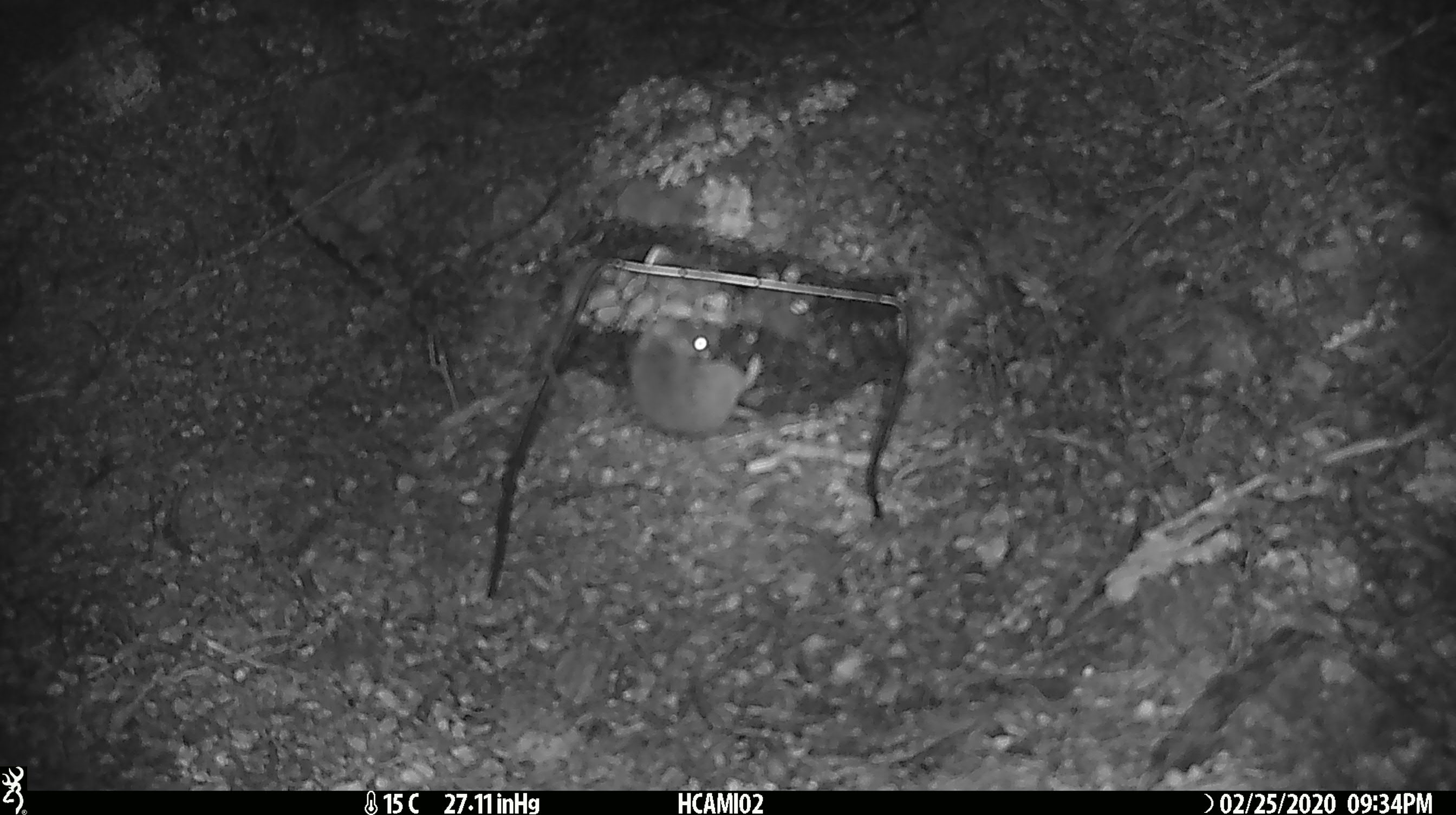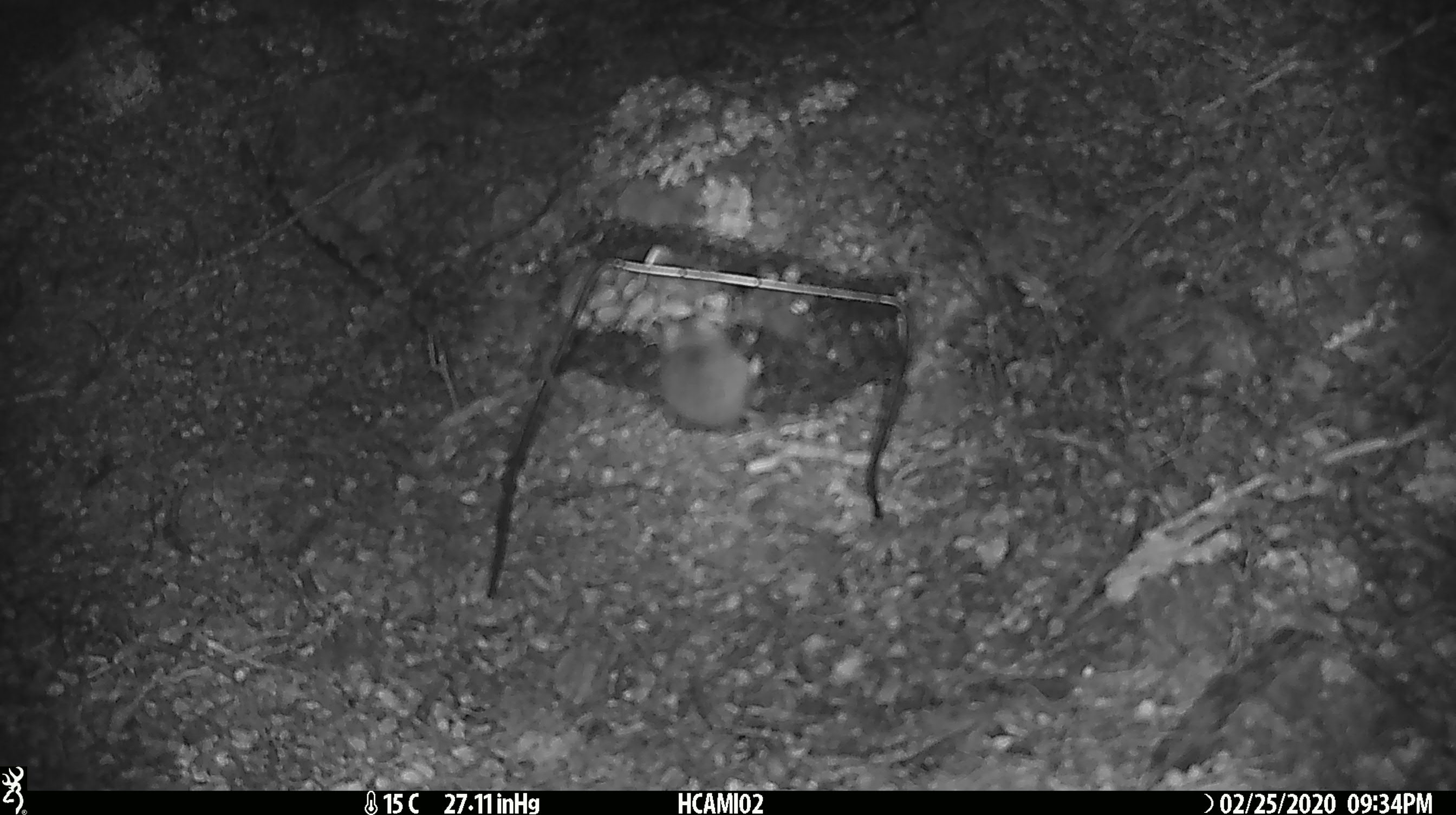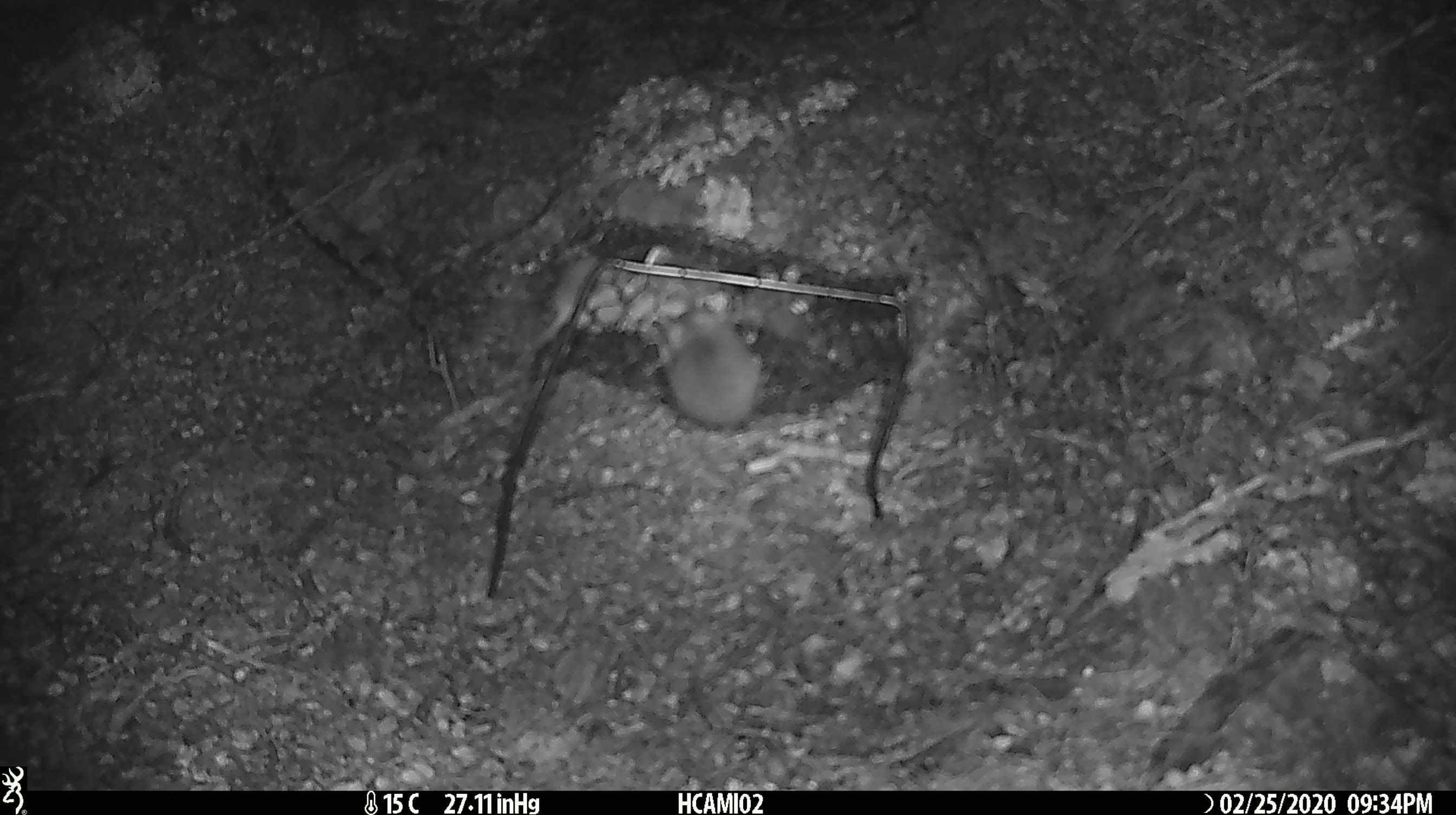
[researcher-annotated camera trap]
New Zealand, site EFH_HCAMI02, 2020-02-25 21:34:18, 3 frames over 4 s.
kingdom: Animalia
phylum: Chordata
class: Mammalia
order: Rodentia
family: Muridae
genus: Mus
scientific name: Mus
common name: mouse